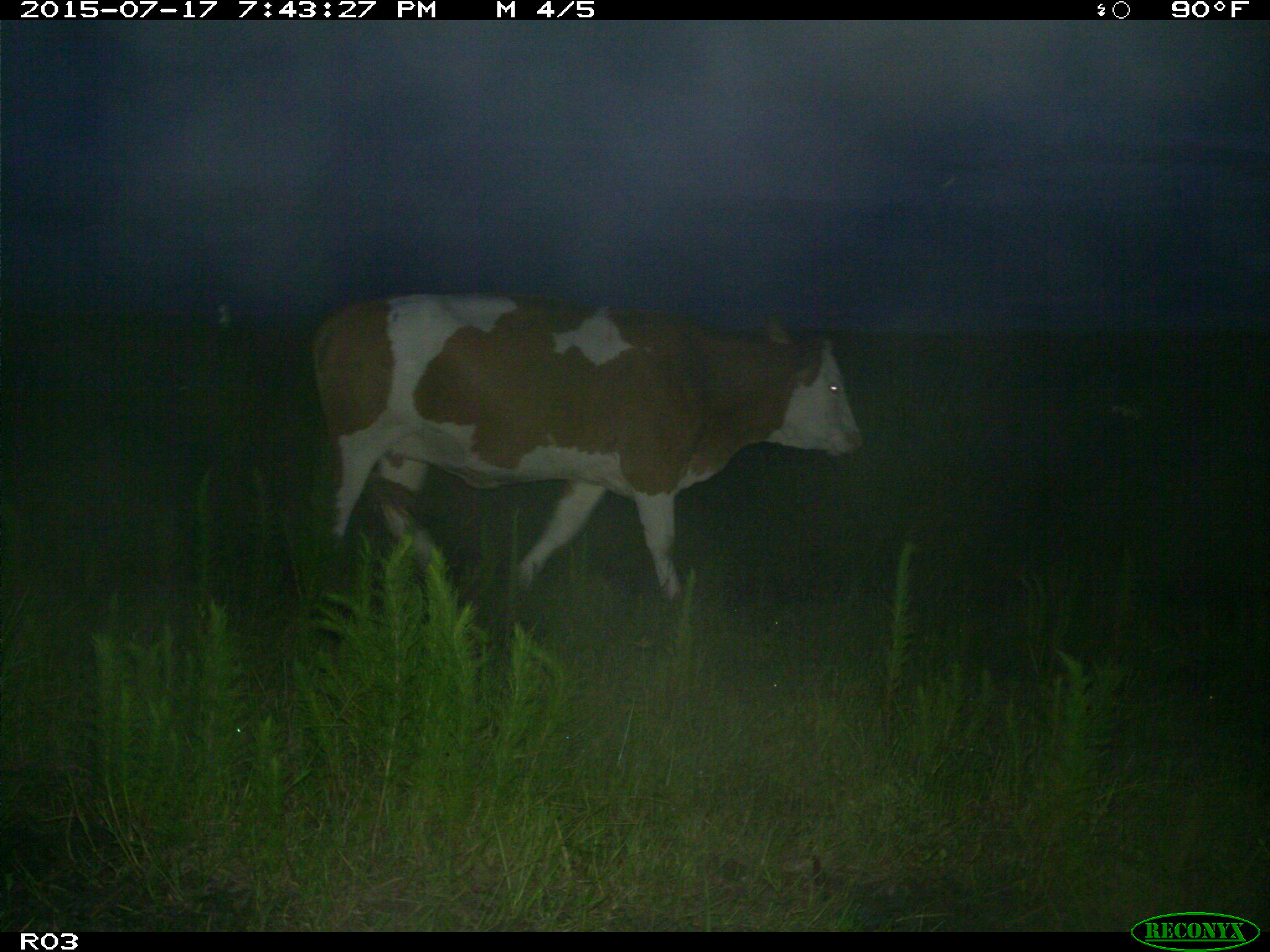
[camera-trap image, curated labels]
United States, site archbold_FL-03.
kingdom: Animalia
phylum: Chordata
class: Mammalia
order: Artiodactyla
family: Bovidae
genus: Bos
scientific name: Bos taurus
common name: domestic cow